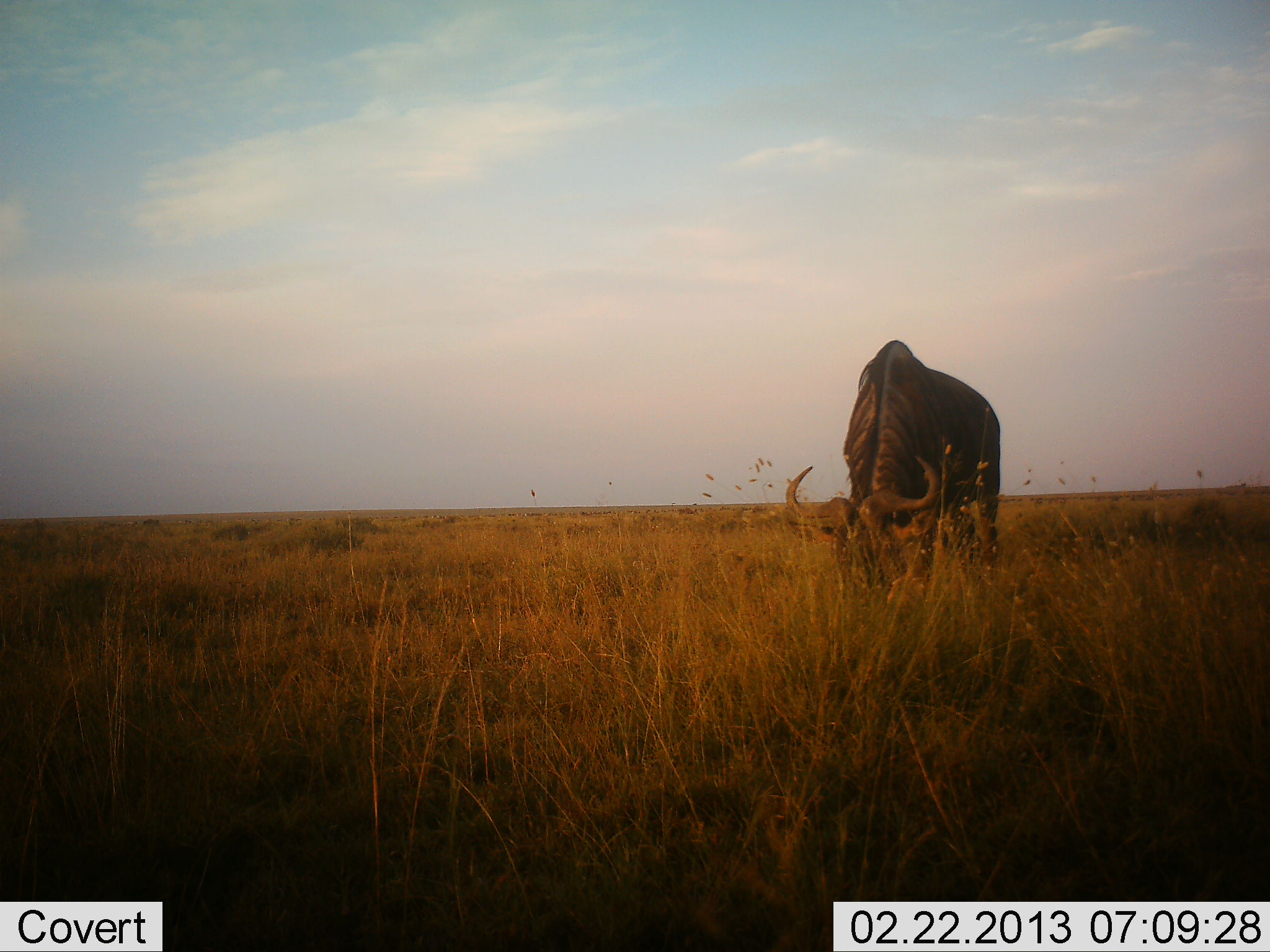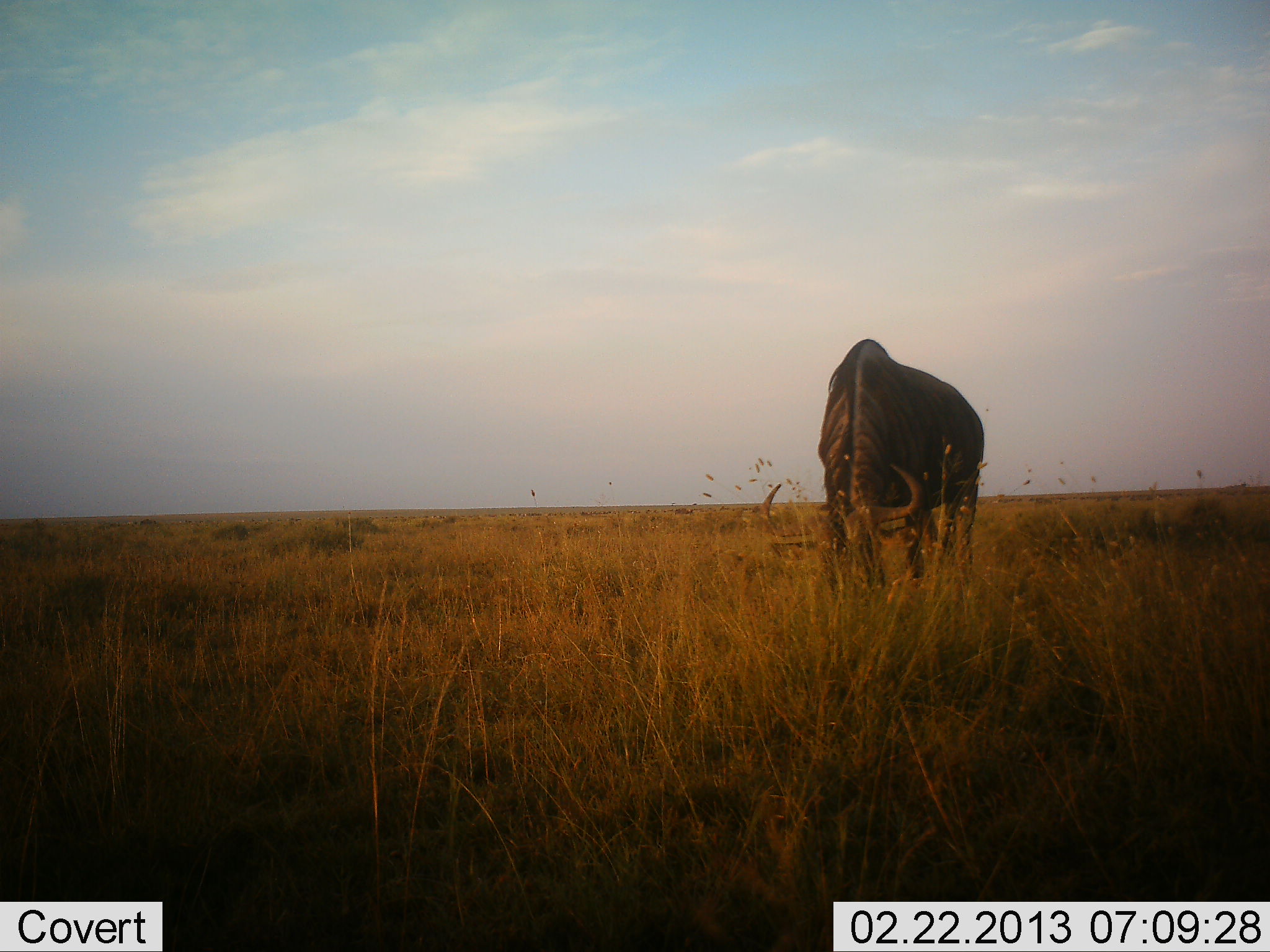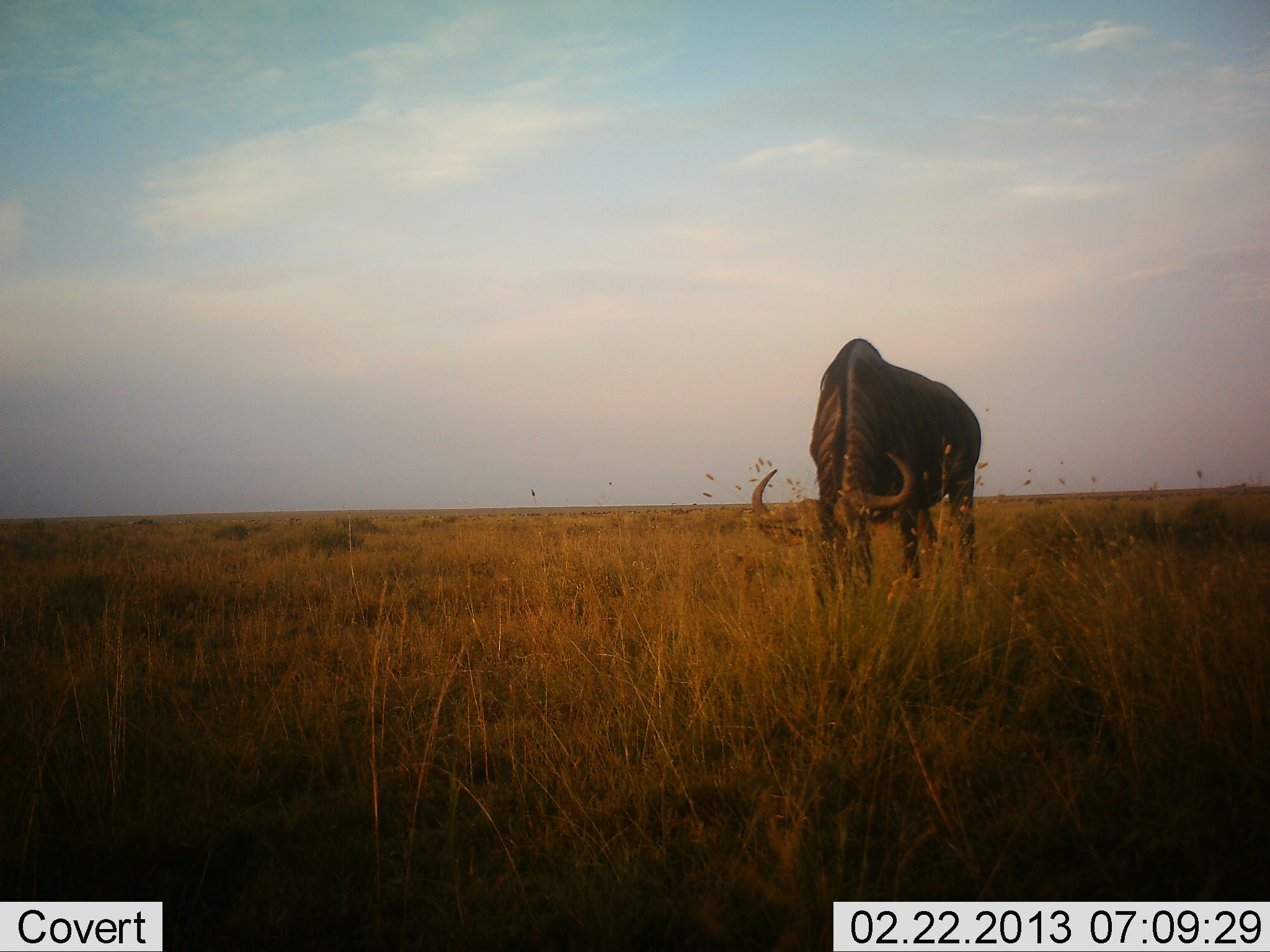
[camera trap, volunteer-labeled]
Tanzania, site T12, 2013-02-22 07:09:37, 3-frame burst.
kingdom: Animalia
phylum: Chordata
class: Mammalia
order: Artiodactyla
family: Bovidae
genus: Connochaetes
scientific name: Connochaetes taurinus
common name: blue wildebeest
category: wildebeest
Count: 1.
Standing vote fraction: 22%.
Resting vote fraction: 0%.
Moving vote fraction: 14%.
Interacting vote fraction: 0%.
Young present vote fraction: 0%.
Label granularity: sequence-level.